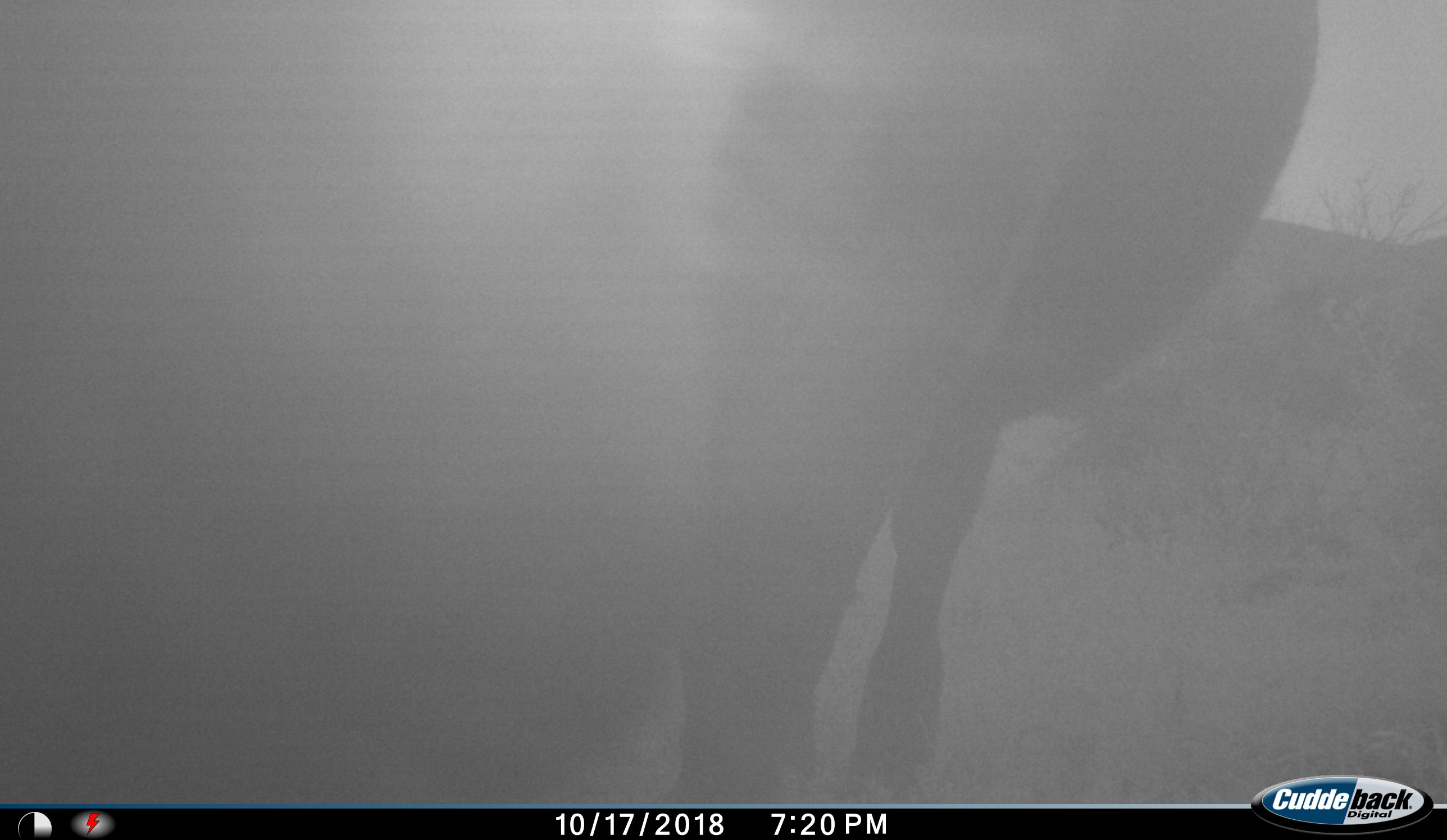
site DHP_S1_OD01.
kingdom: Animalia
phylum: Chordata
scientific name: Vertebrata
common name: domestic animal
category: domesticanimal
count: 1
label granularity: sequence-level